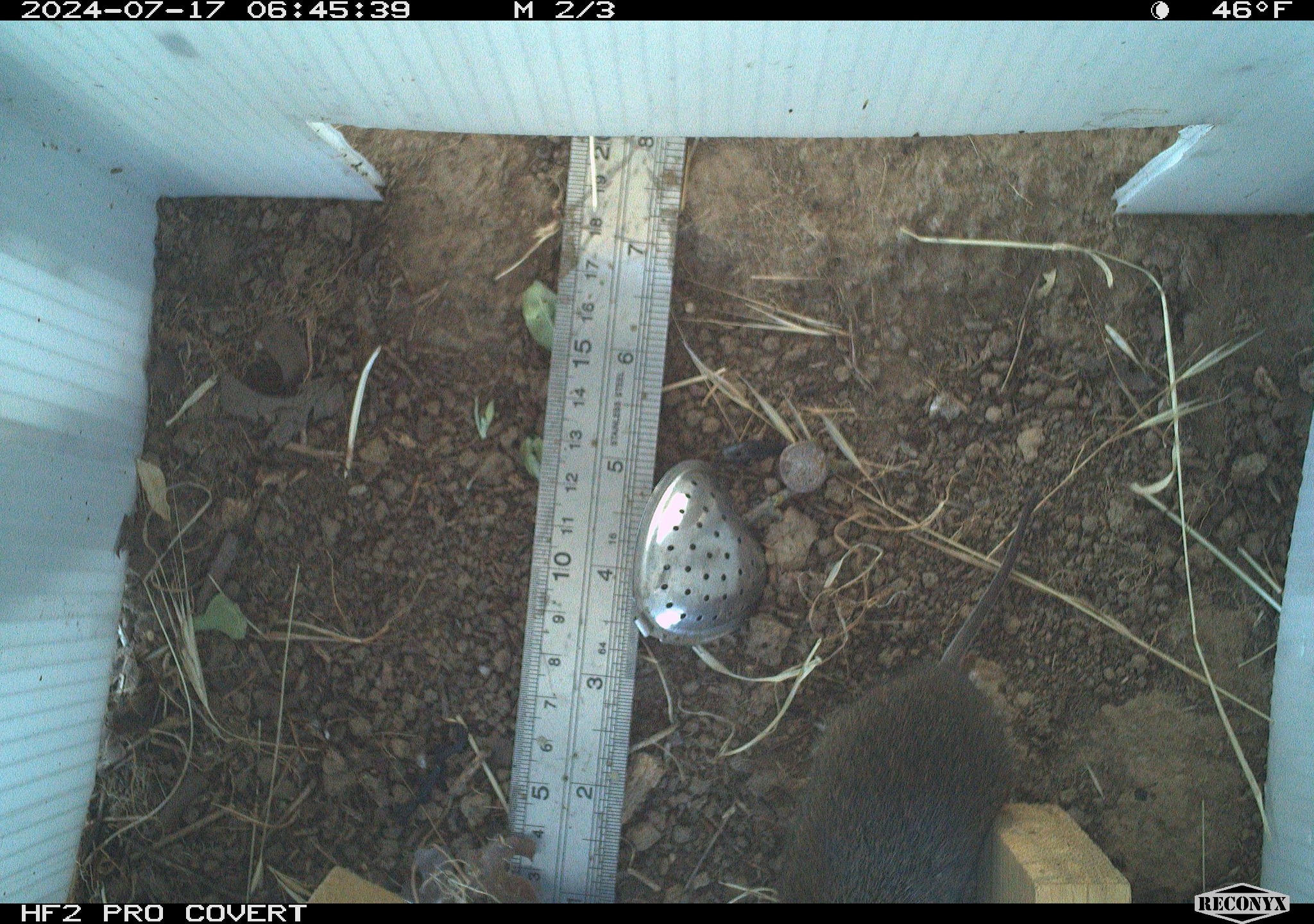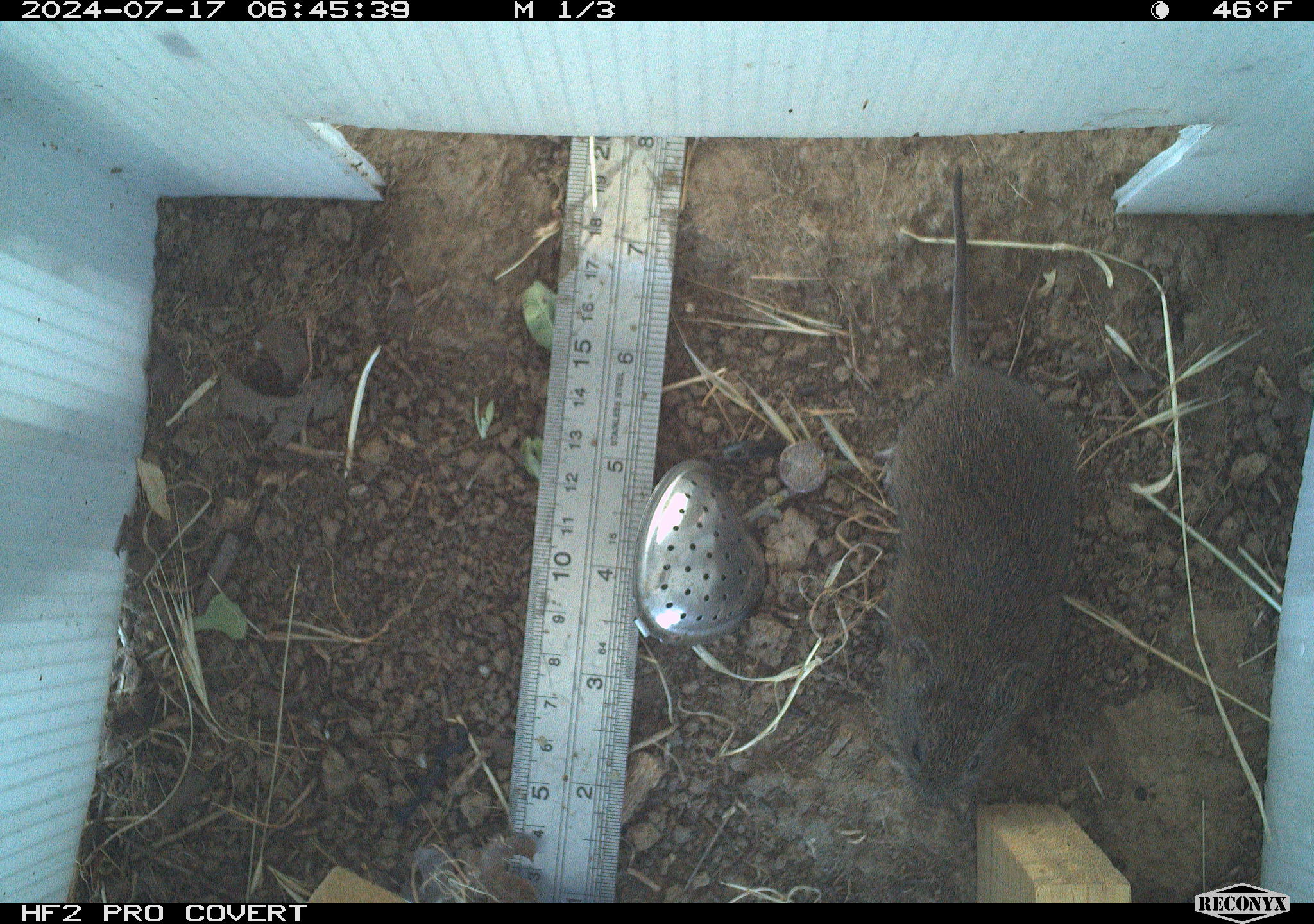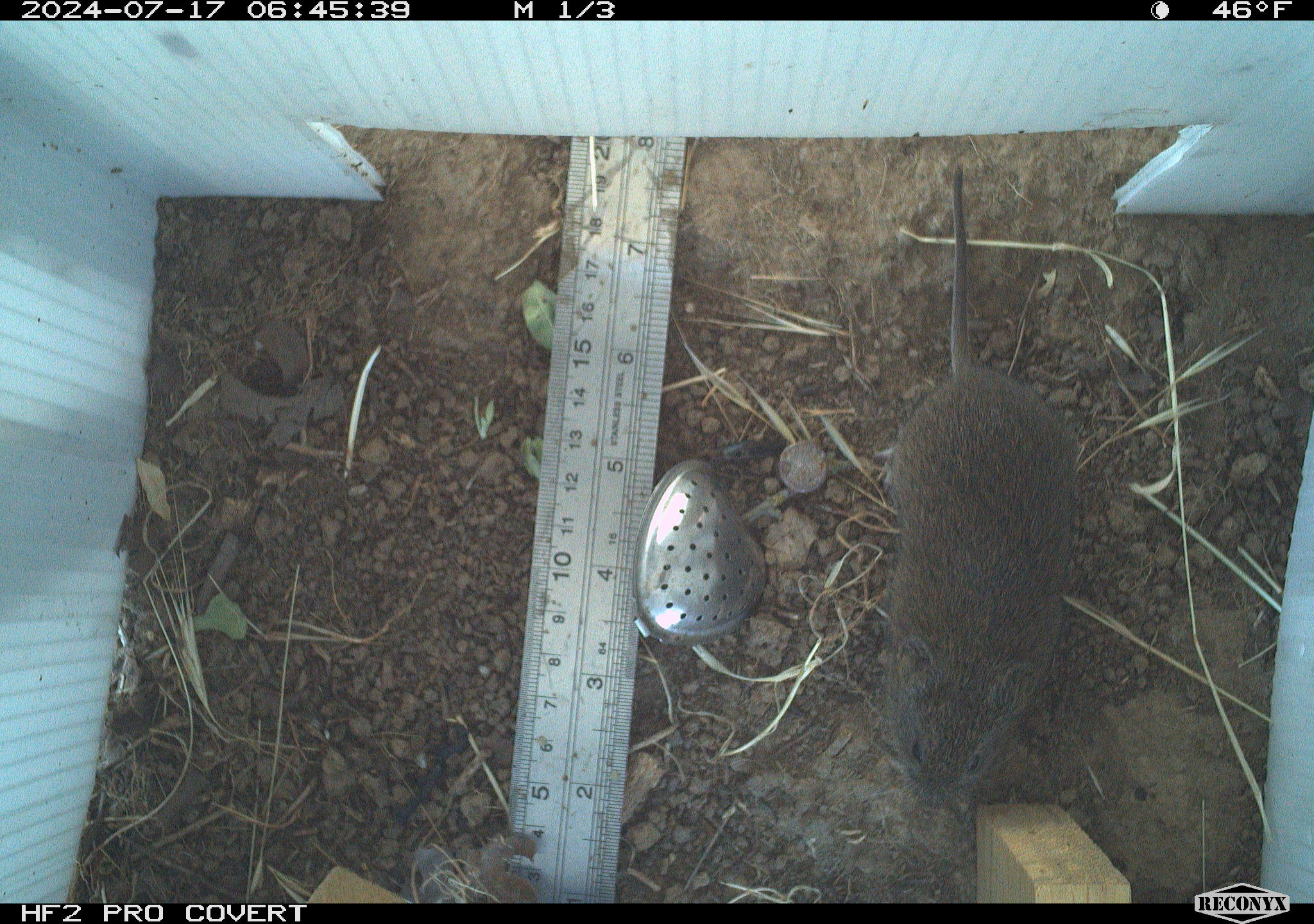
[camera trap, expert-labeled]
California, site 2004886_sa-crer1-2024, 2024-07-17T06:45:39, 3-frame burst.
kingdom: Animalia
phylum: Chordata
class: Mammalia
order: Rodentia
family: Cricetidae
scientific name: Arvicolinae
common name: voles, lemmings, and muskrats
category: arvicolinae subfamily